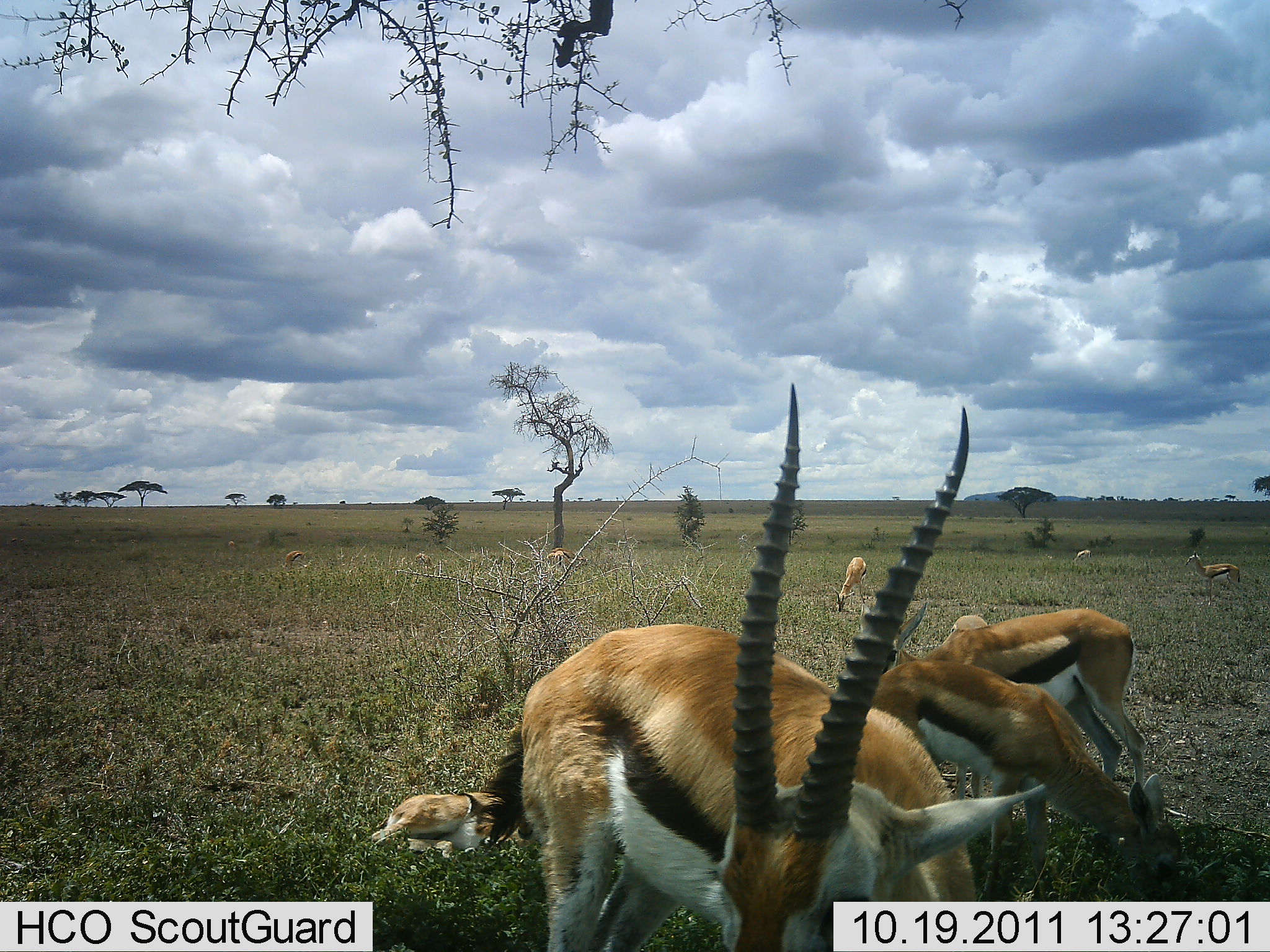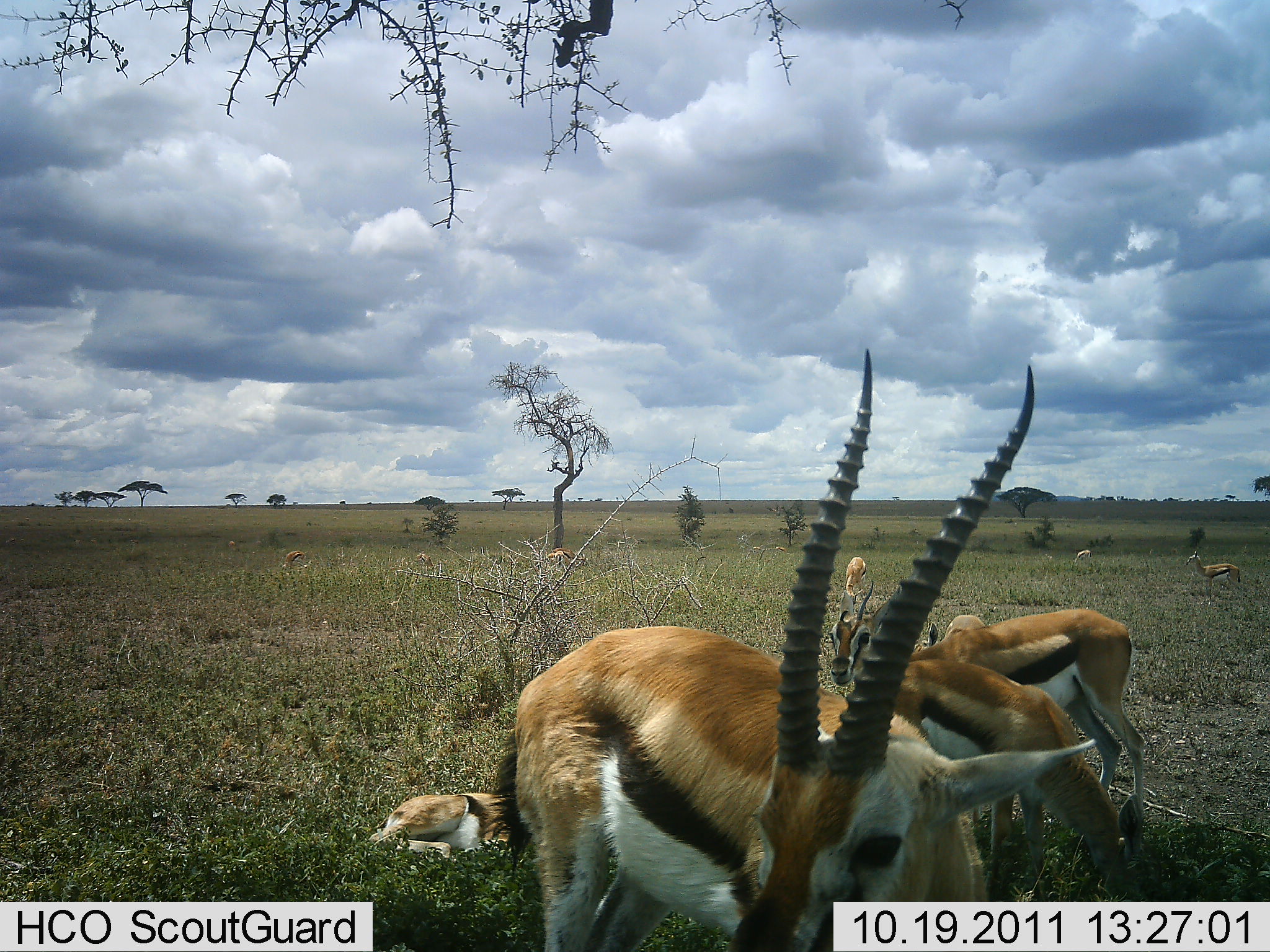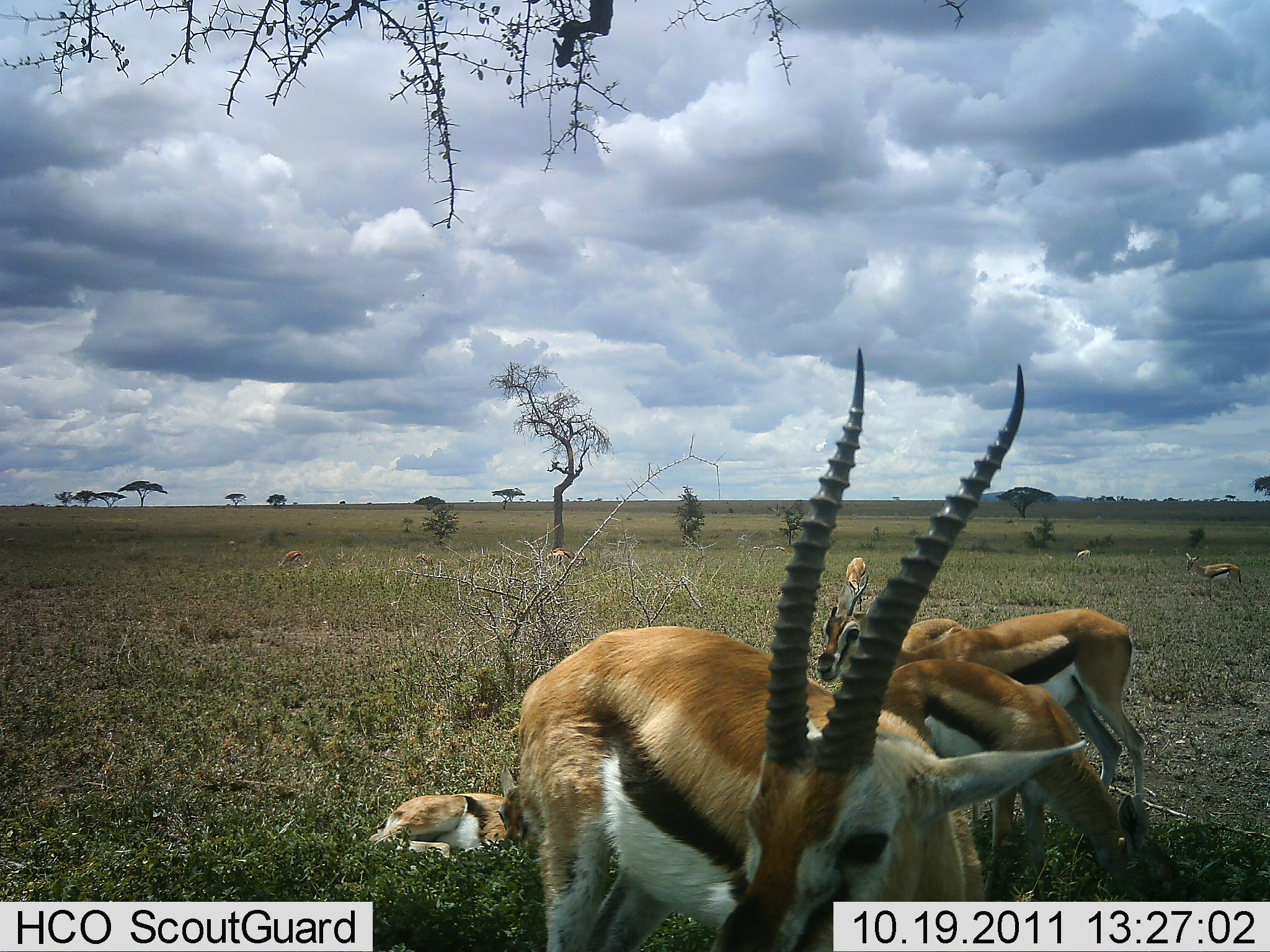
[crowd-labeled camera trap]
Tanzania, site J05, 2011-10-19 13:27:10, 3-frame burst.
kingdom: Animalia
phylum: Chordata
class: Mammalia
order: Artiodactyla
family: Bovidae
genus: Eudorcas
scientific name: Eudorcas thomsonii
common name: thomson's gazelle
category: gazellethomsons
Gazellethomsons (thomson's gazelle) (Eudorcas thomsonii), count 10. Behavior (volunteer vote fractions): standing 58%, resting 67%, moving 17%, interacting 8%. Young present (vote fraction): 58%. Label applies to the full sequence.